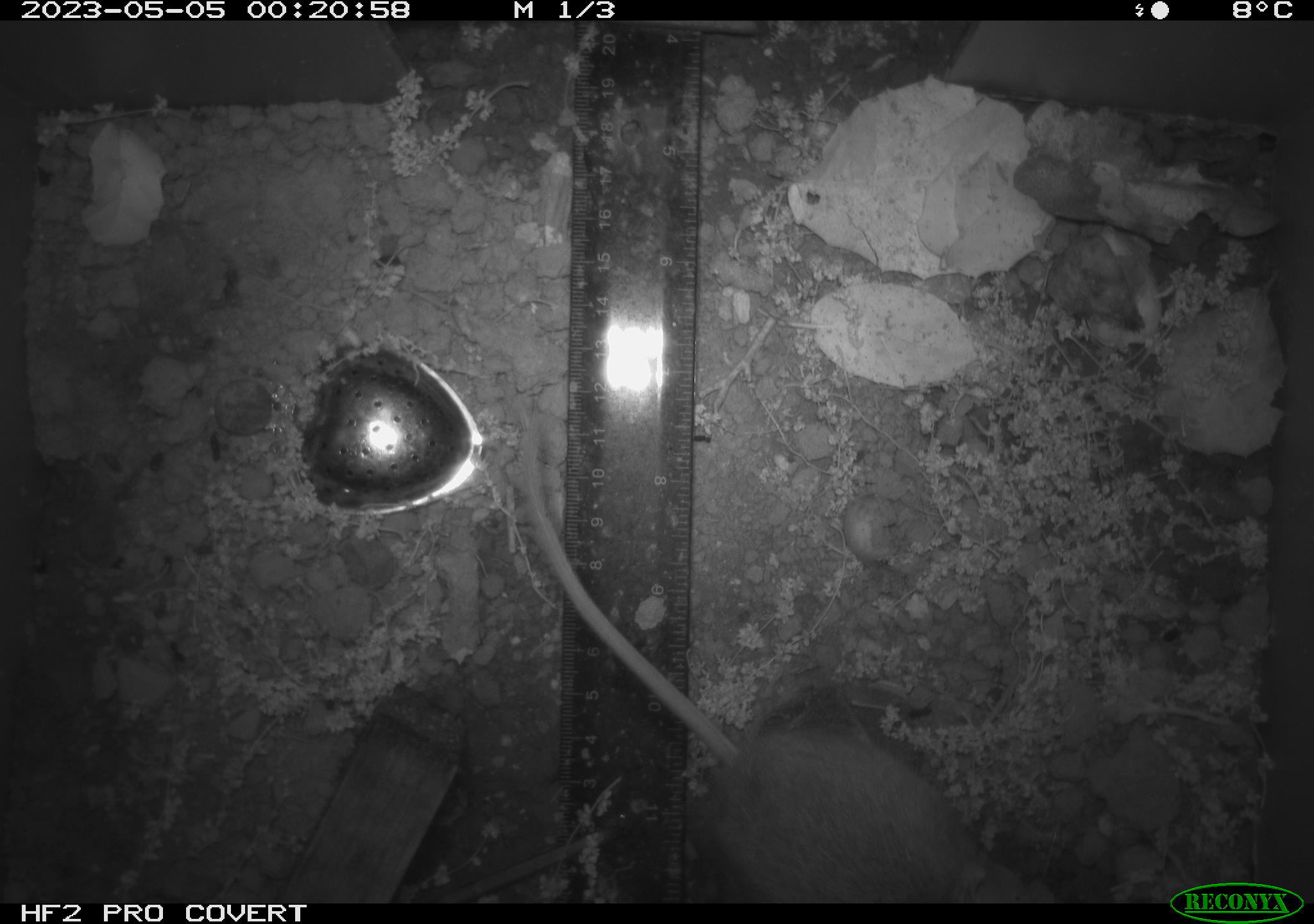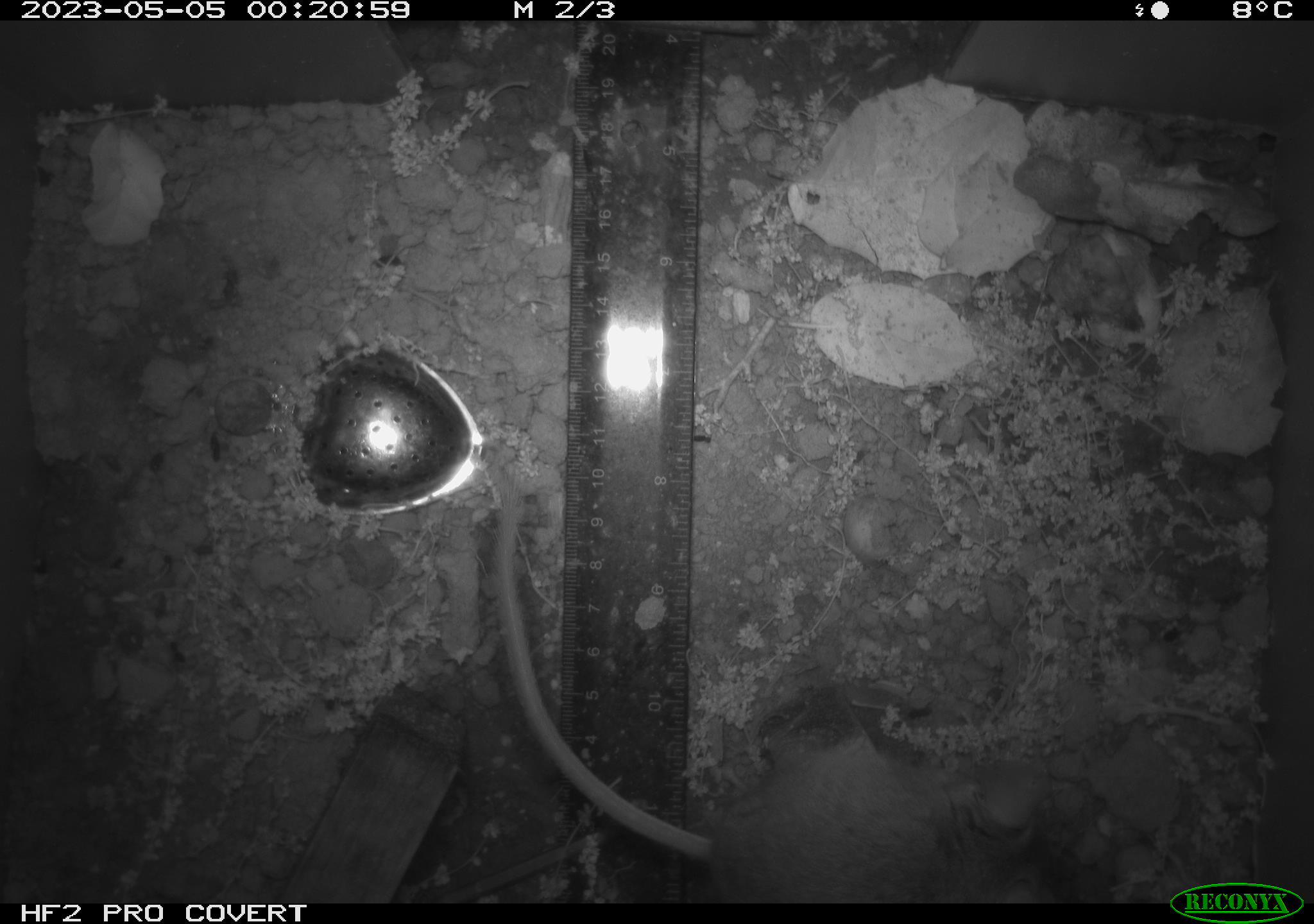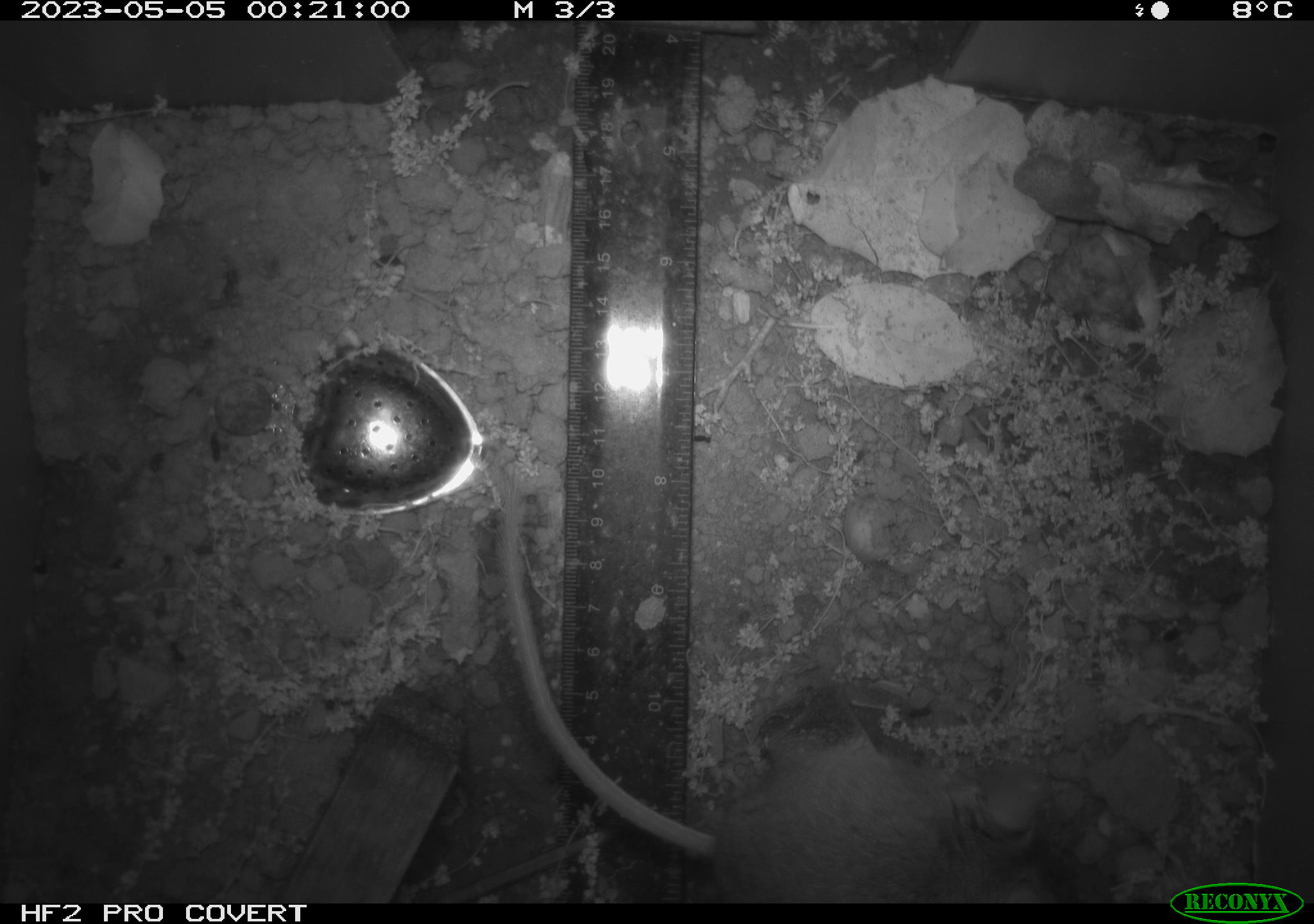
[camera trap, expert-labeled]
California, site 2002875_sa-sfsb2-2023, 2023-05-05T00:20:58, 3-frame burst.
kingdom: Animalia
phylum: Chordata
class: Mammalia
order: Rodentia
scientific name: Rodentia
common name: mouse species